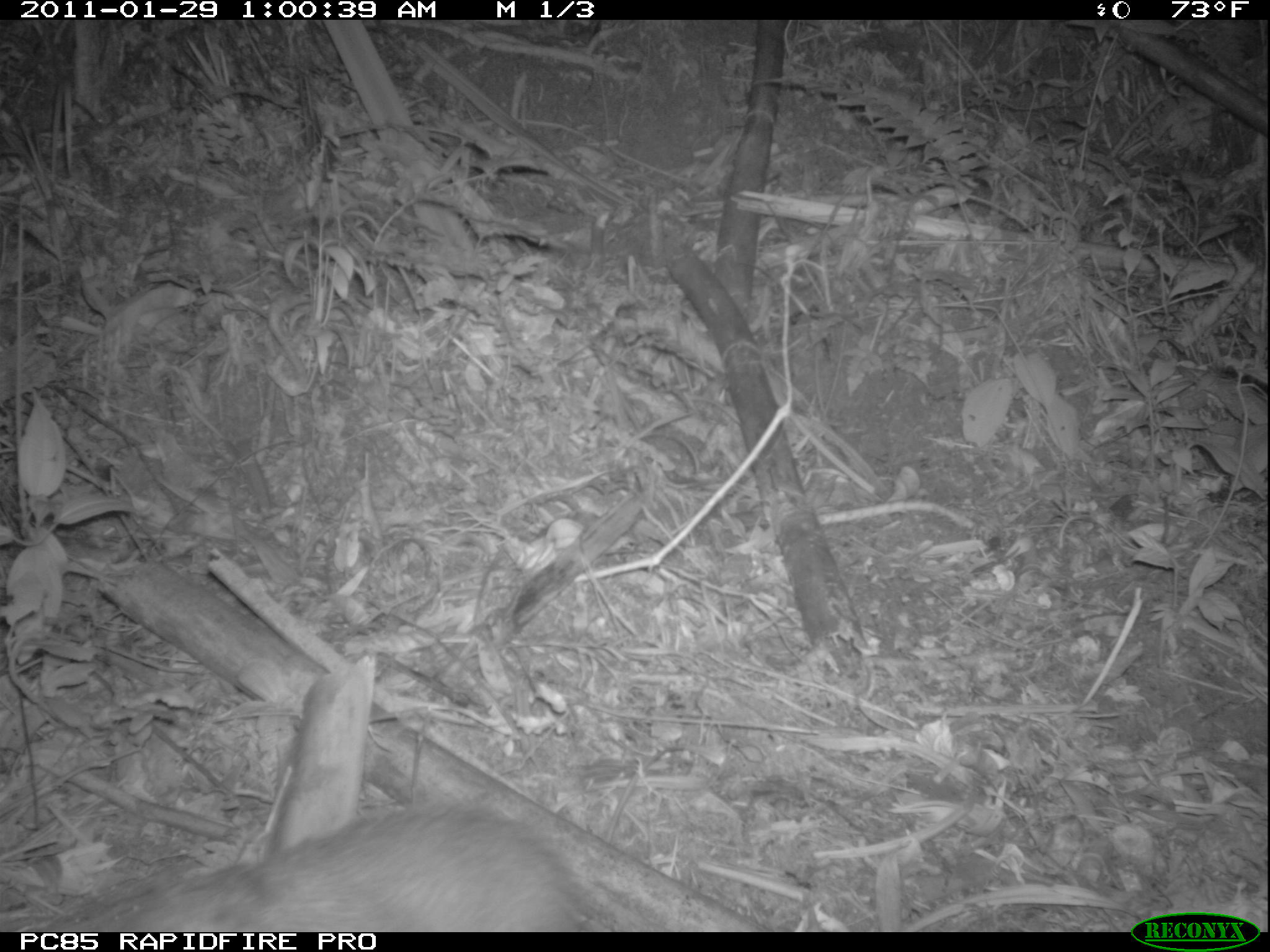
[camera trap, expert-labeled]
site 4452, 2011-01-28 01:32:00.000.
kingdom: Animalia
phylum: Chordata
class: Mammalia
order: Carnivora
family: Eupleridae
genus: Fossa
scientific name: Fossa fossana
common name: fanaloka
Fossa fossana (fanaloka), count 1.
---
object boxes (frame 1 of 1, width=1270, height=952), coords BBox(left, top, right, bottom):
fossa fossana: BBox(18, 797, 612, 931)